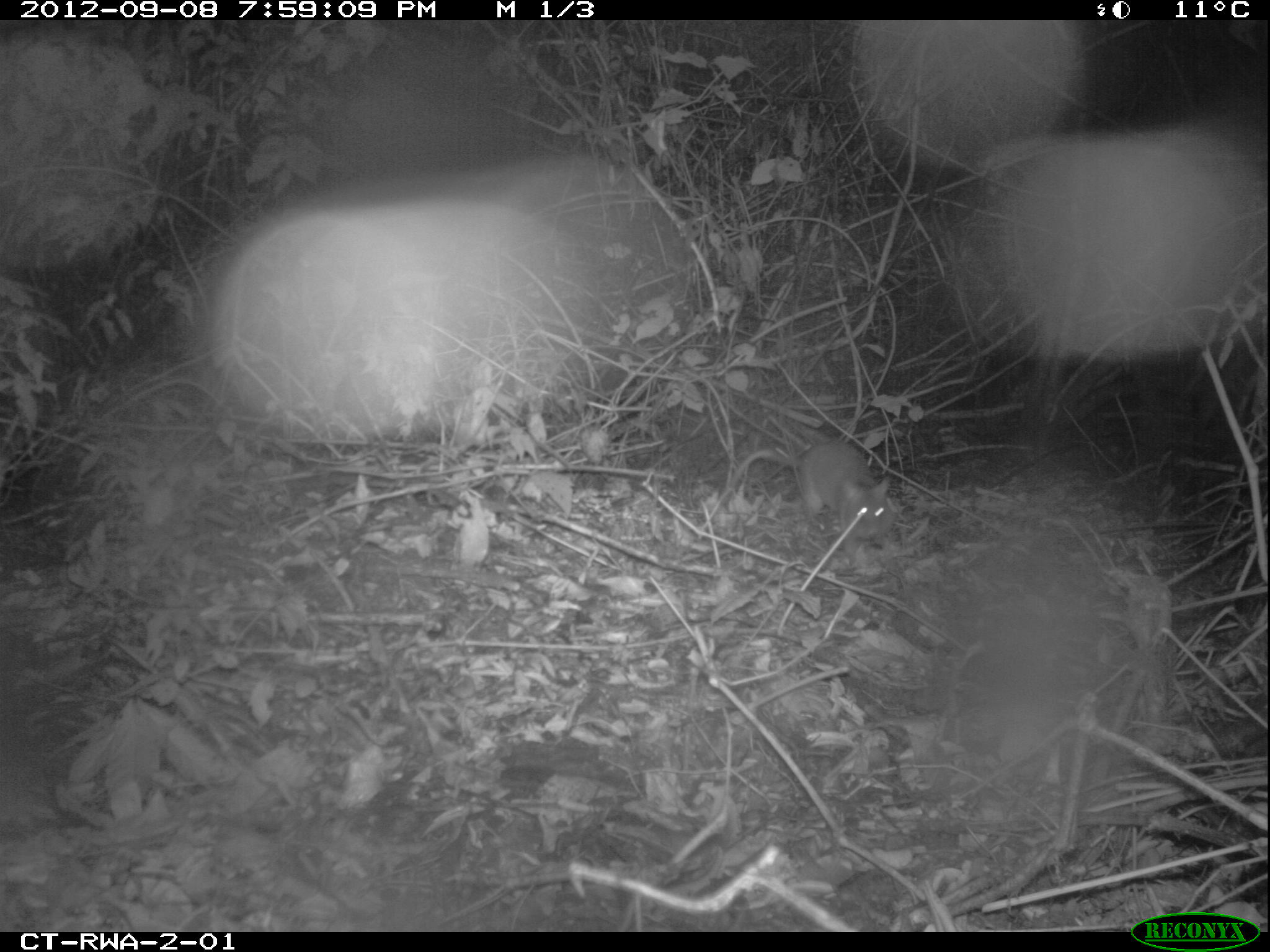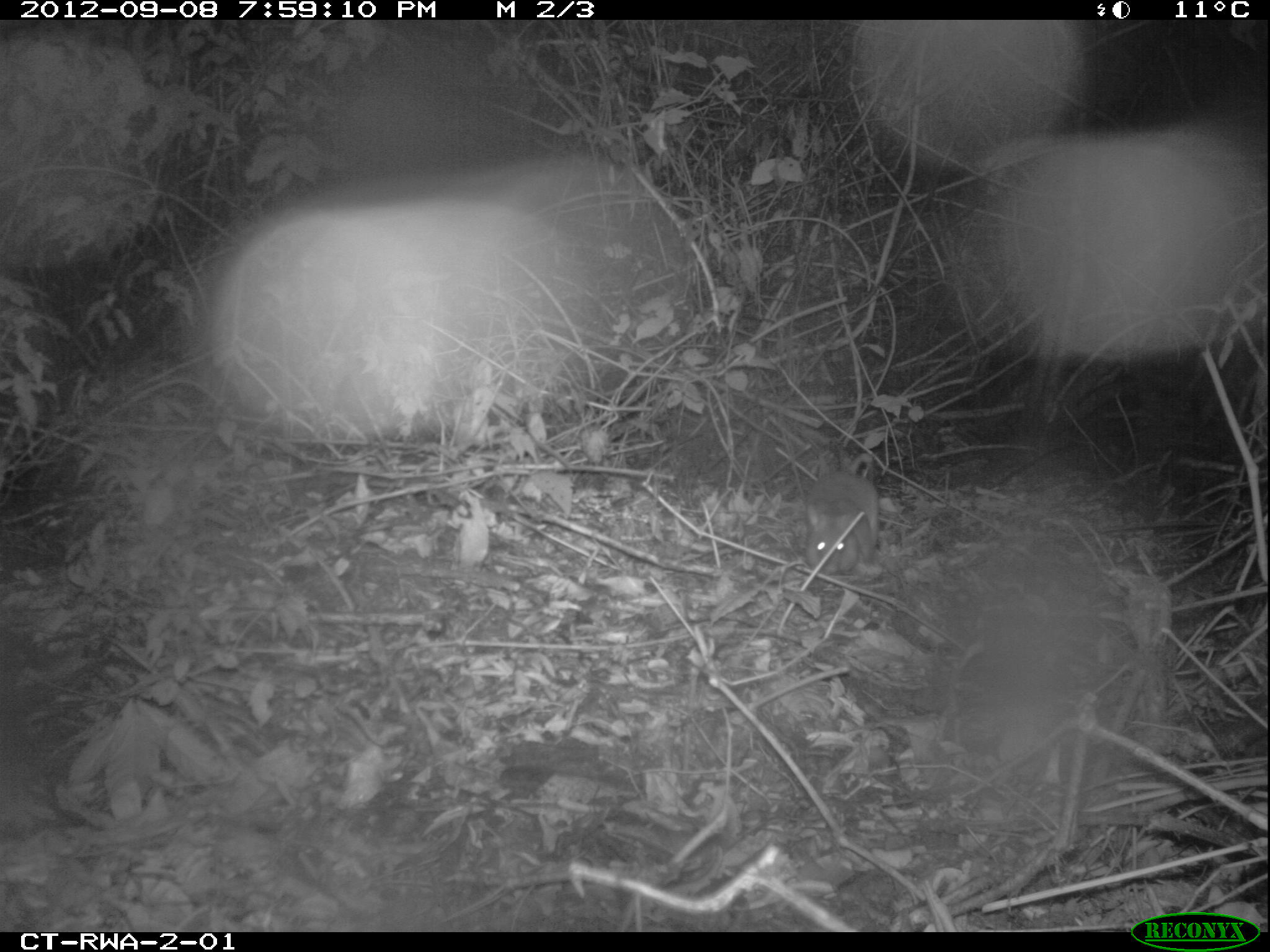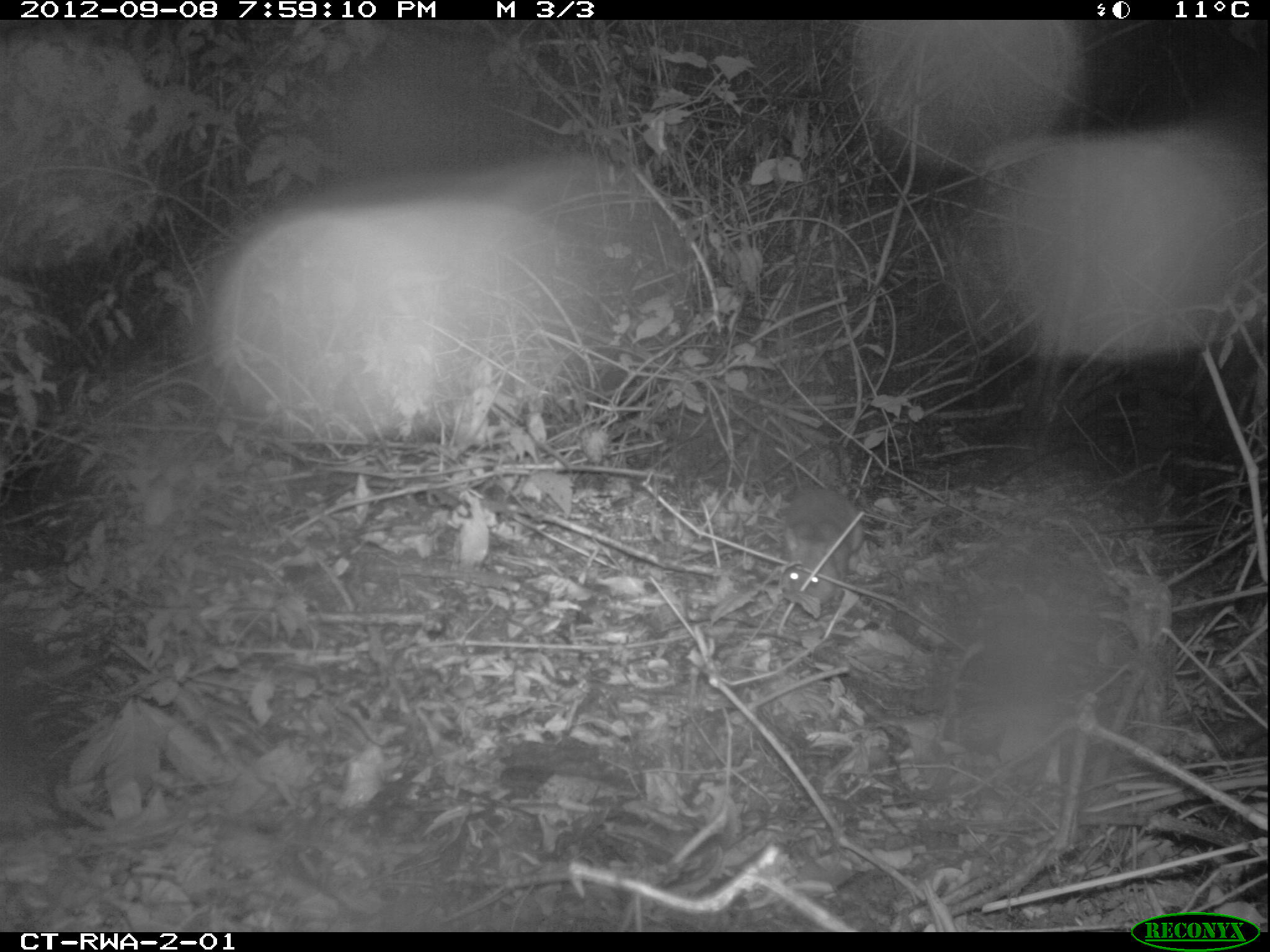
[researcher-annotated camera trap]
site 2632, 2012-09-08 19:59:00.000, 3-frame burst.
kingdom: Animalia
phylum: Chordata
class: Mammalia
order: Rodentia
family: Nesomyidae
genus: Cricetomys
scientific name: Cricetomys gambianus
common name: african giant pouched rat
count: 1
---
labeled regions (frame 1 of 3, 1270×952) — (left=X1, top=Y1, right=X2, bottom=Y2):
cricetomys gambianus: (left=720, top=438, right=894, bottom=558)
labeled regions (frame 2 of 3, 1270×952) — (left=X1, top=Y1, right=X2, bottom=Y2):
cricetomys gambianus: (left=804, top=452, right=878, bottom=575)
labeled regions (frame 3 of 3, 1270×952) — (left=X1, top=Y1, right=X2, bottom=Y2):
cricetomys gambianus: (left=780, top=485, right=863, bottom=606)